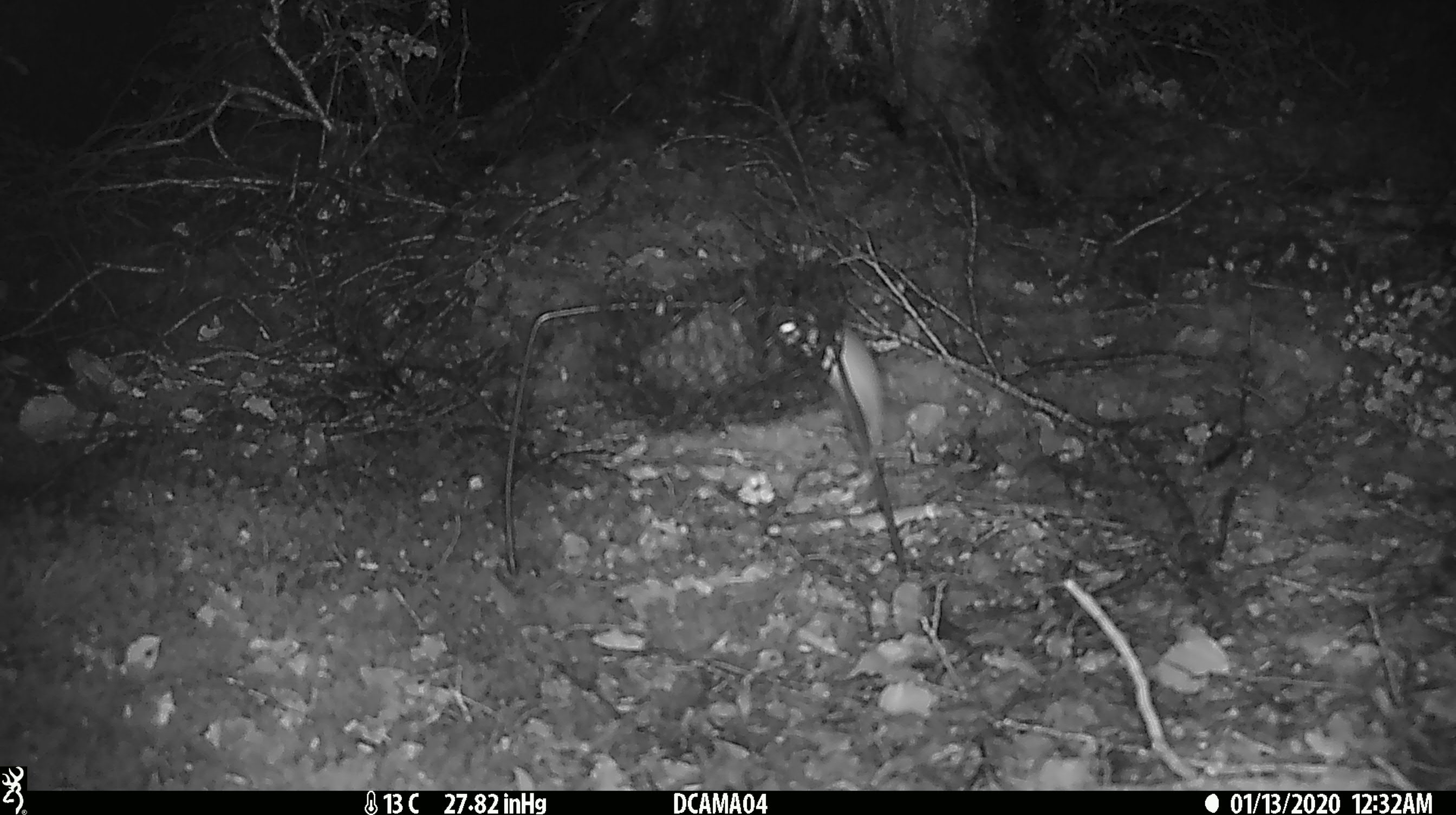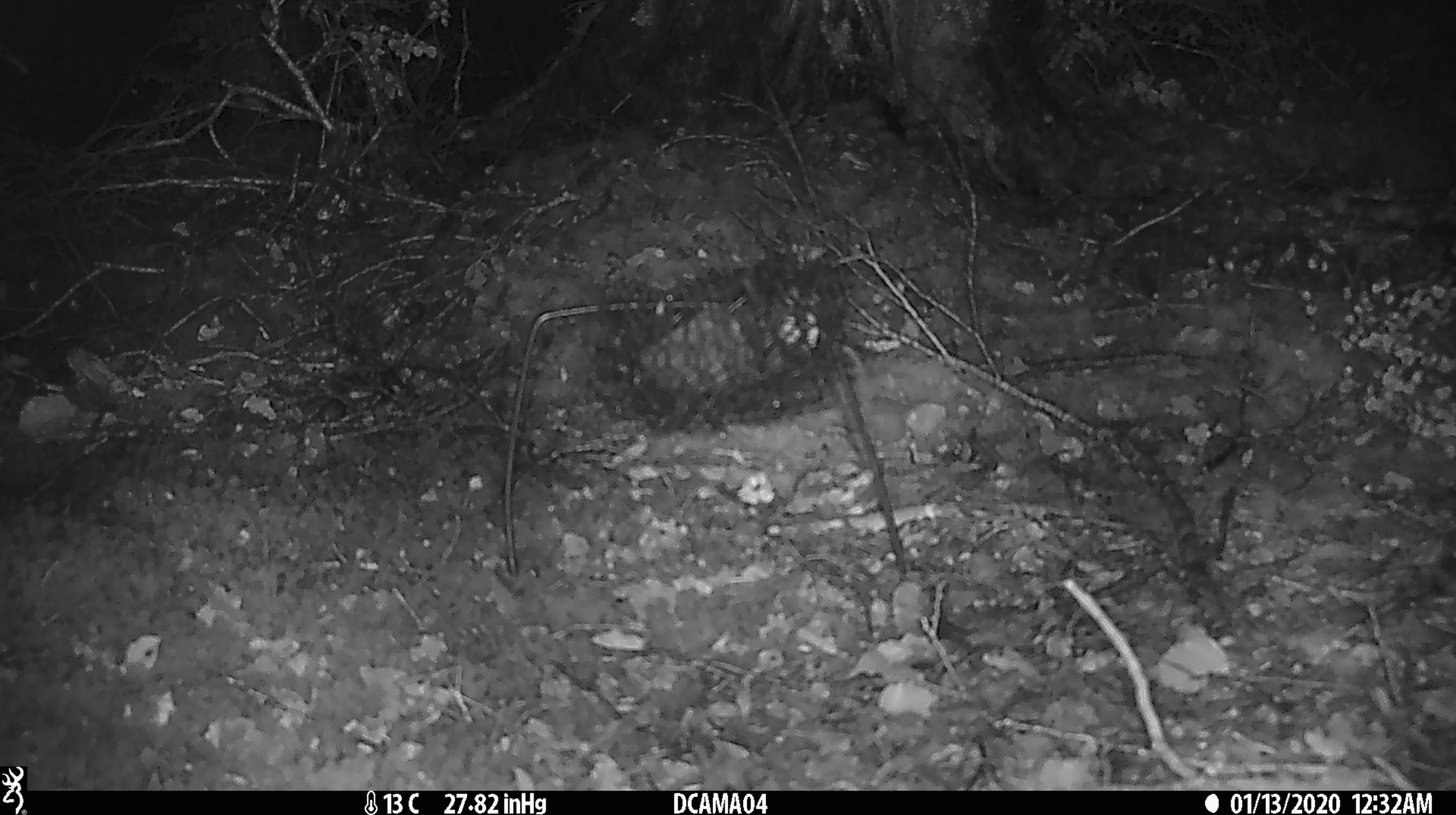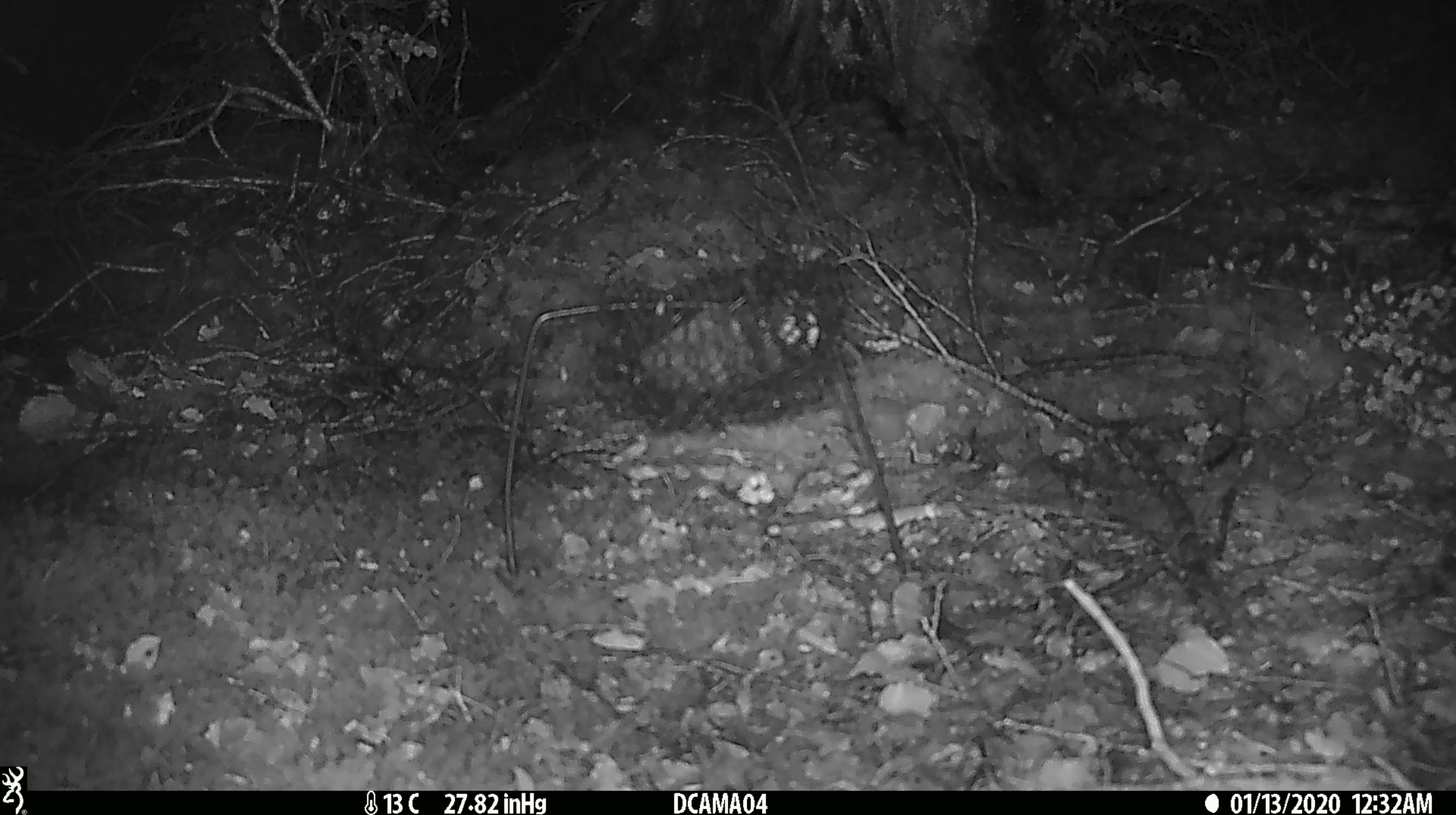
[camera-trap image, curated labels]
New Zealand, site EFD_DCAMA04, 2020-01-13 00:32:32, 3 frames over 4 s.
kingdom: Animalia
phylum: Chordata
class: Mammalia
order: Rodentia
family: Muridae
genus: Mus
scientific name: Mus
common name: mouse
Mouse (Mus).